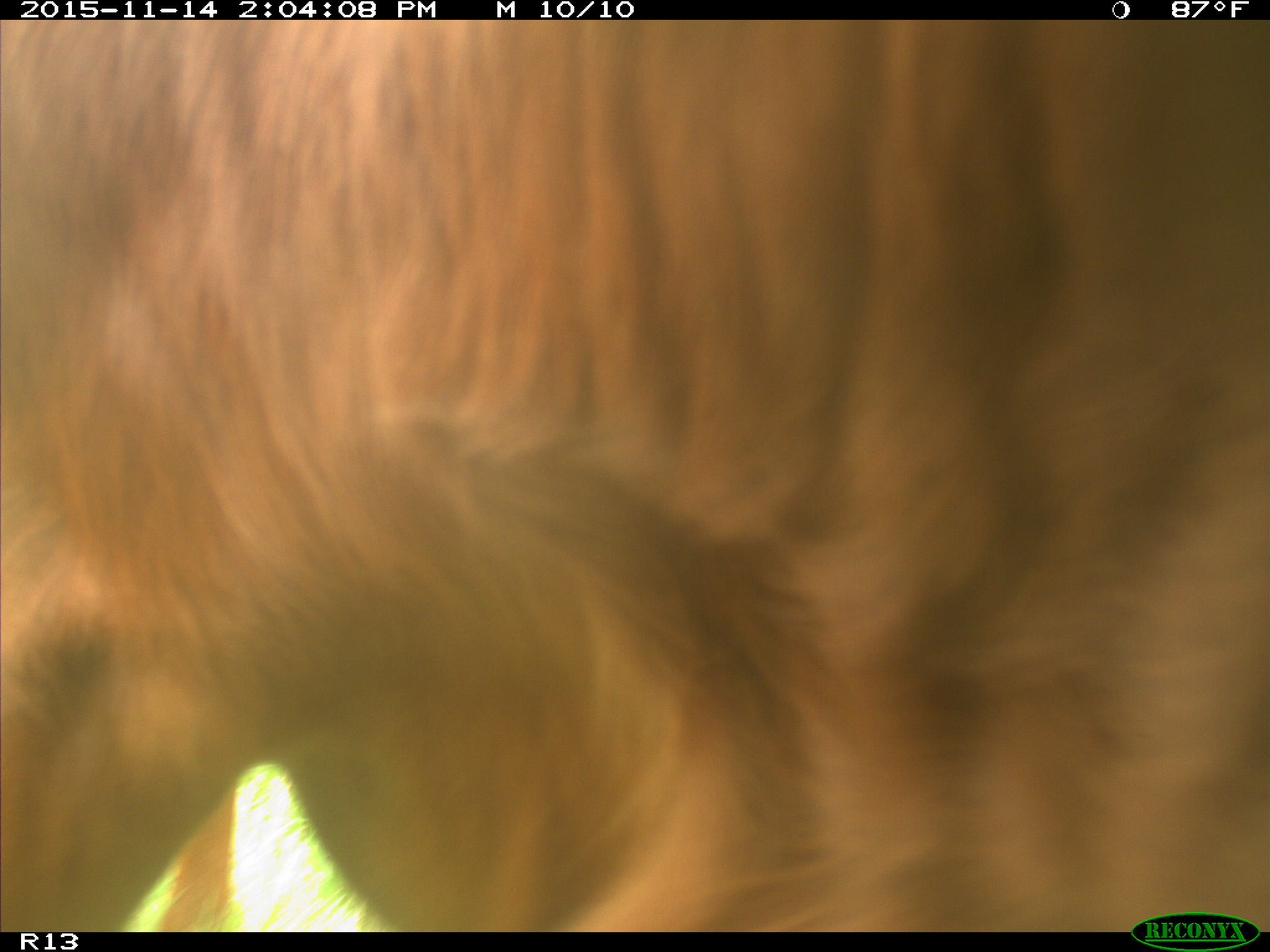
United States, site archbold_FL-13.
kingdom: Animalia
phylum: Chordata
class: Mammalia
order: Artiodactyla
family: Bovidae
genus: Bos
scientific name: Bos taurus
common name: domestic cow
Bos taurus (domestic cow).